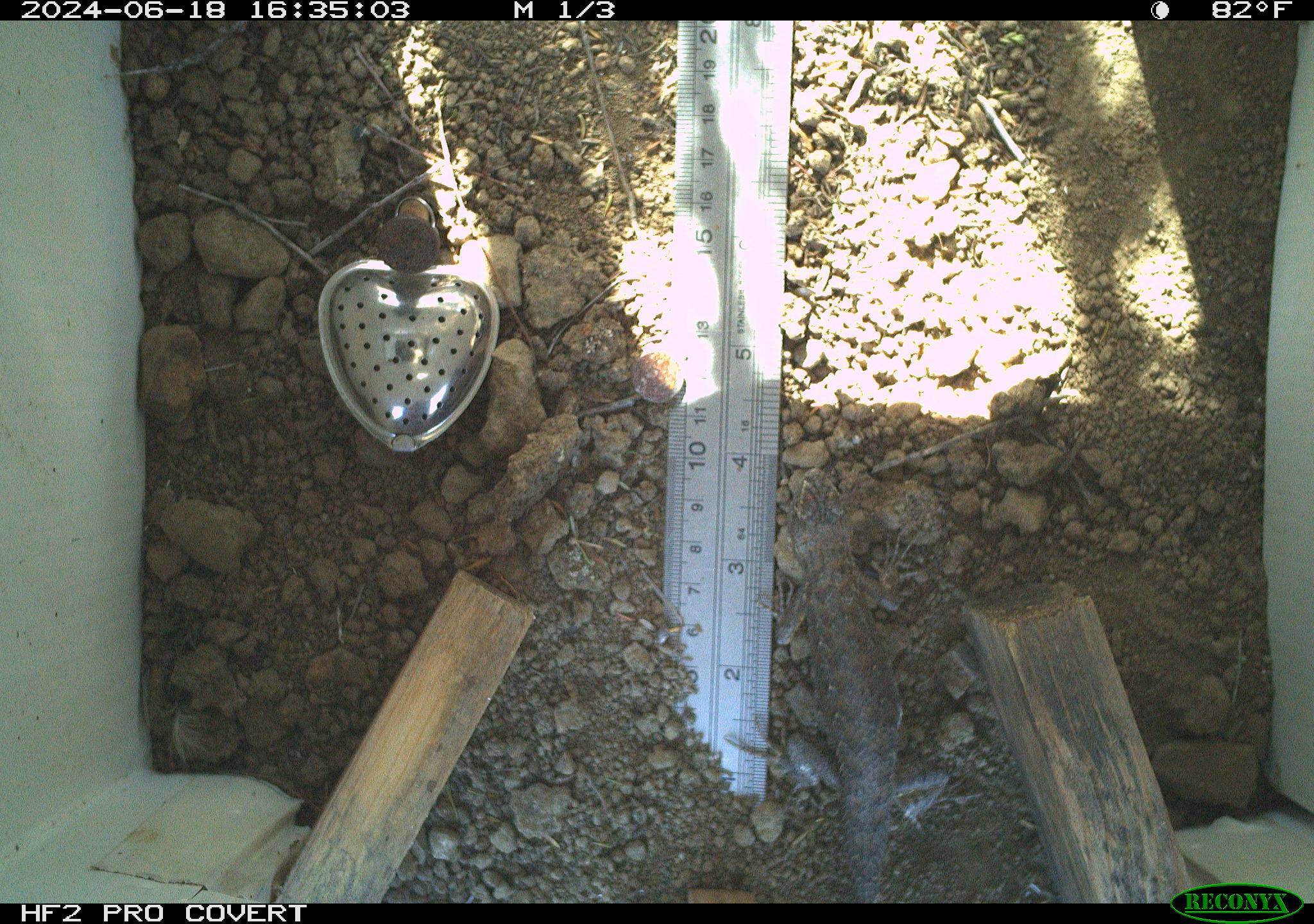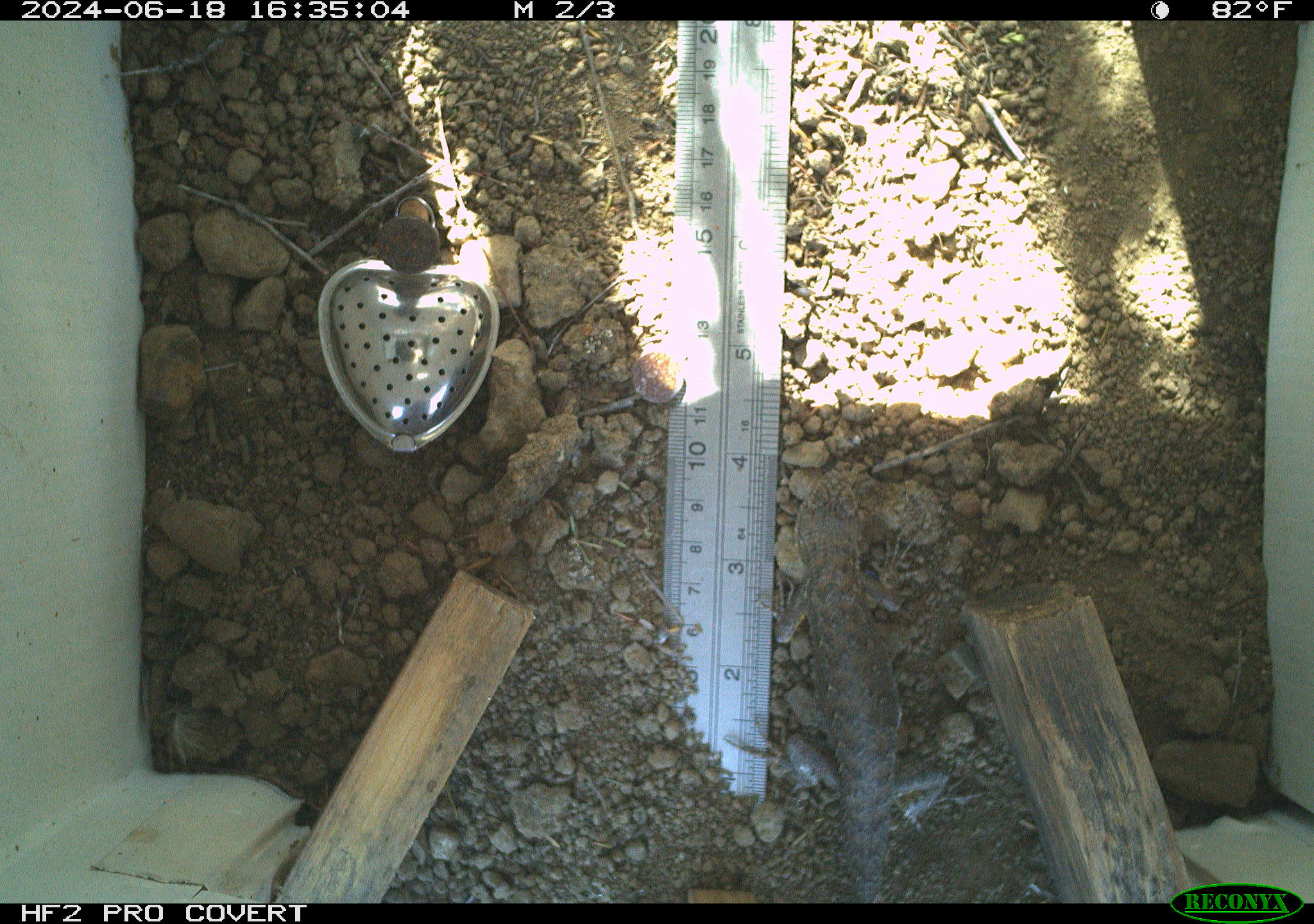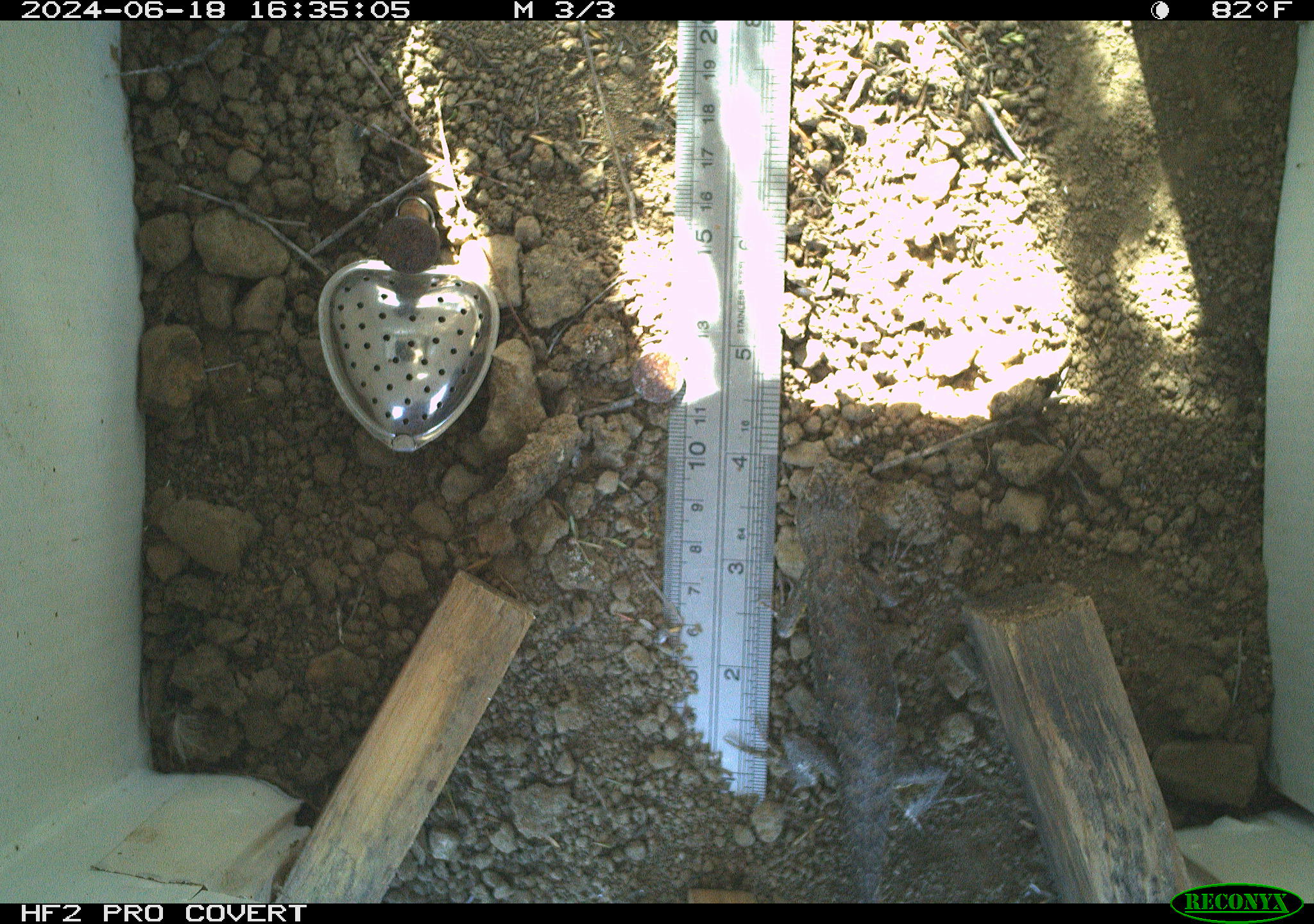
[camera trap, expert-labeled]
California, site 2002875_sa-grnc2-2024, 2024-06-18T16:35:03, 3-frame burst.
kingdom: Animalia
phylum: Chordata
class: Reptilia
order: Squamata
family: Phrynosomatidae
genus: Sceloporus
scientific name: Sceloporus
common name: spiny lizards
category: sceloporus species